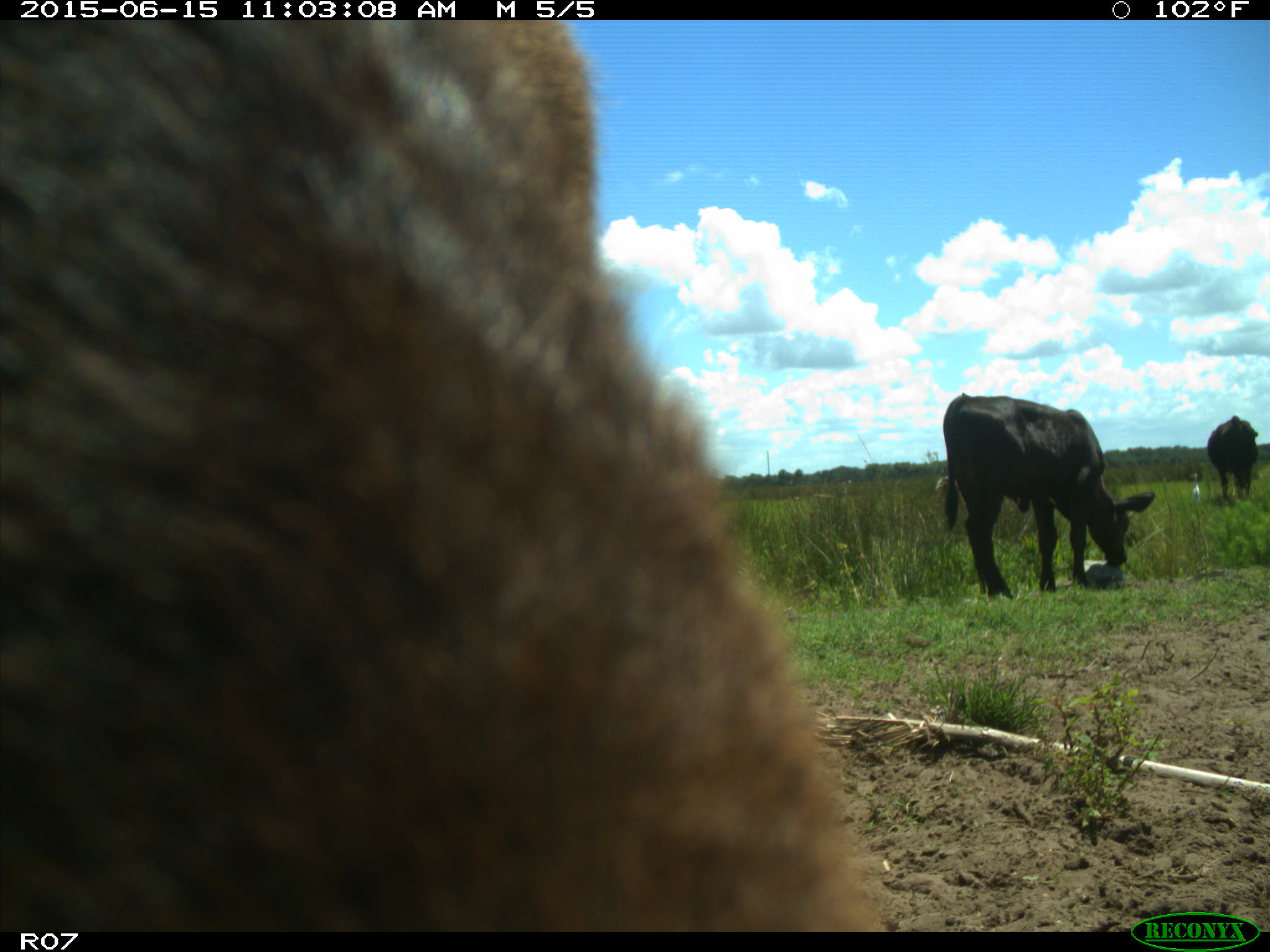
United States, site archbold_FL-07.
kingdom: Animalia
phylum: Chordata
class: Mammalia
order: Artiodactyla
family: Bovidae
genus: Bos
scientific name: Bos taurus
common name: domestic cow